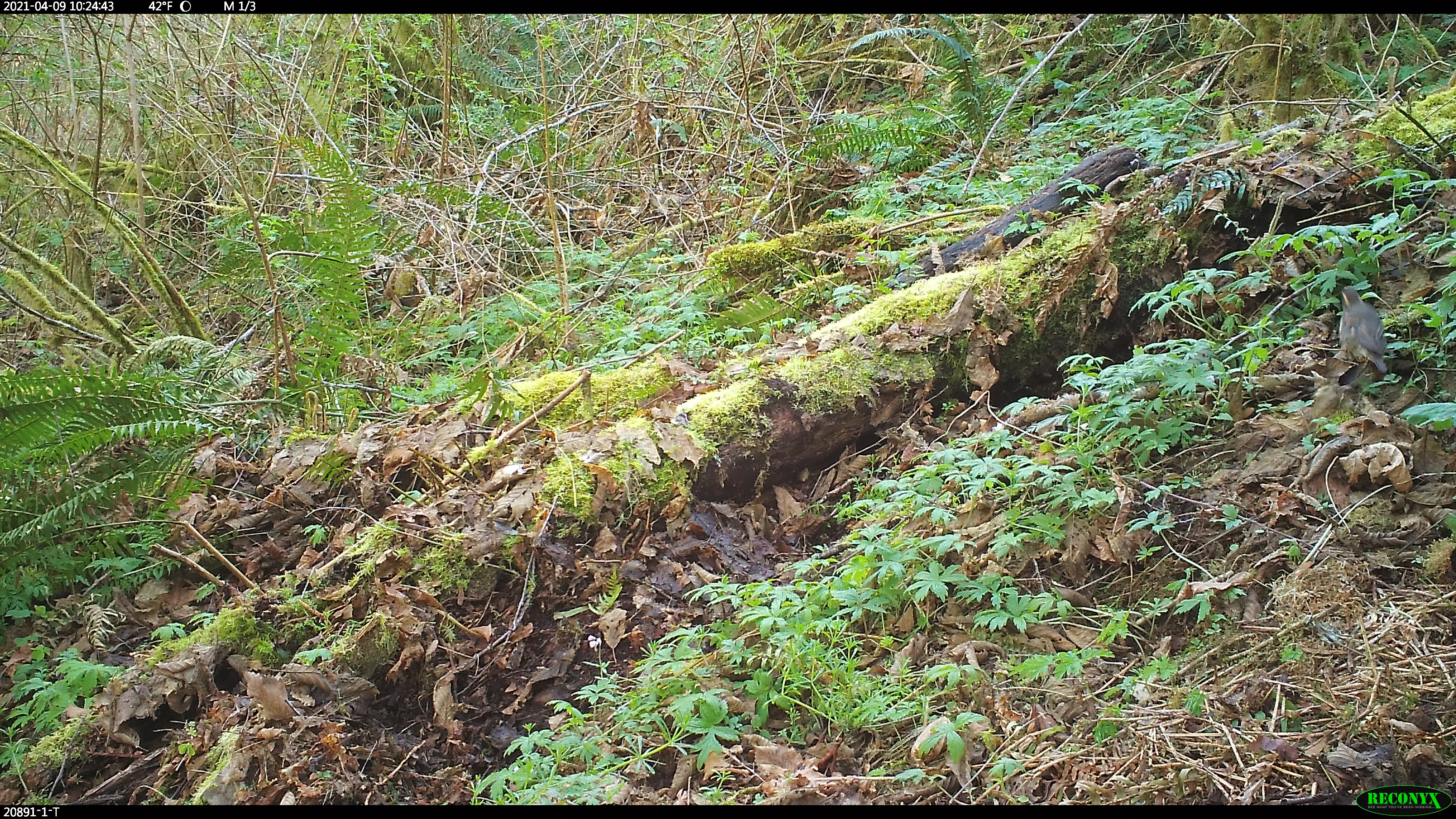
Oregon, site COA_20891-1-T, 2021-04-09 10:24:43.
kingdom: Animalia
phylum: Chordata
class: Aves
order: Passeriformes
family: Turdidae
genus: Ixoreus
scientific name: Ixoreus naevius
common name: varied thrush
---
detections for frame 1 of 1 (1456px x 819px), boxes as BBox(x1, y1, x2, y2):
varied thrush: BBox(1336, 279, 1395, 375)